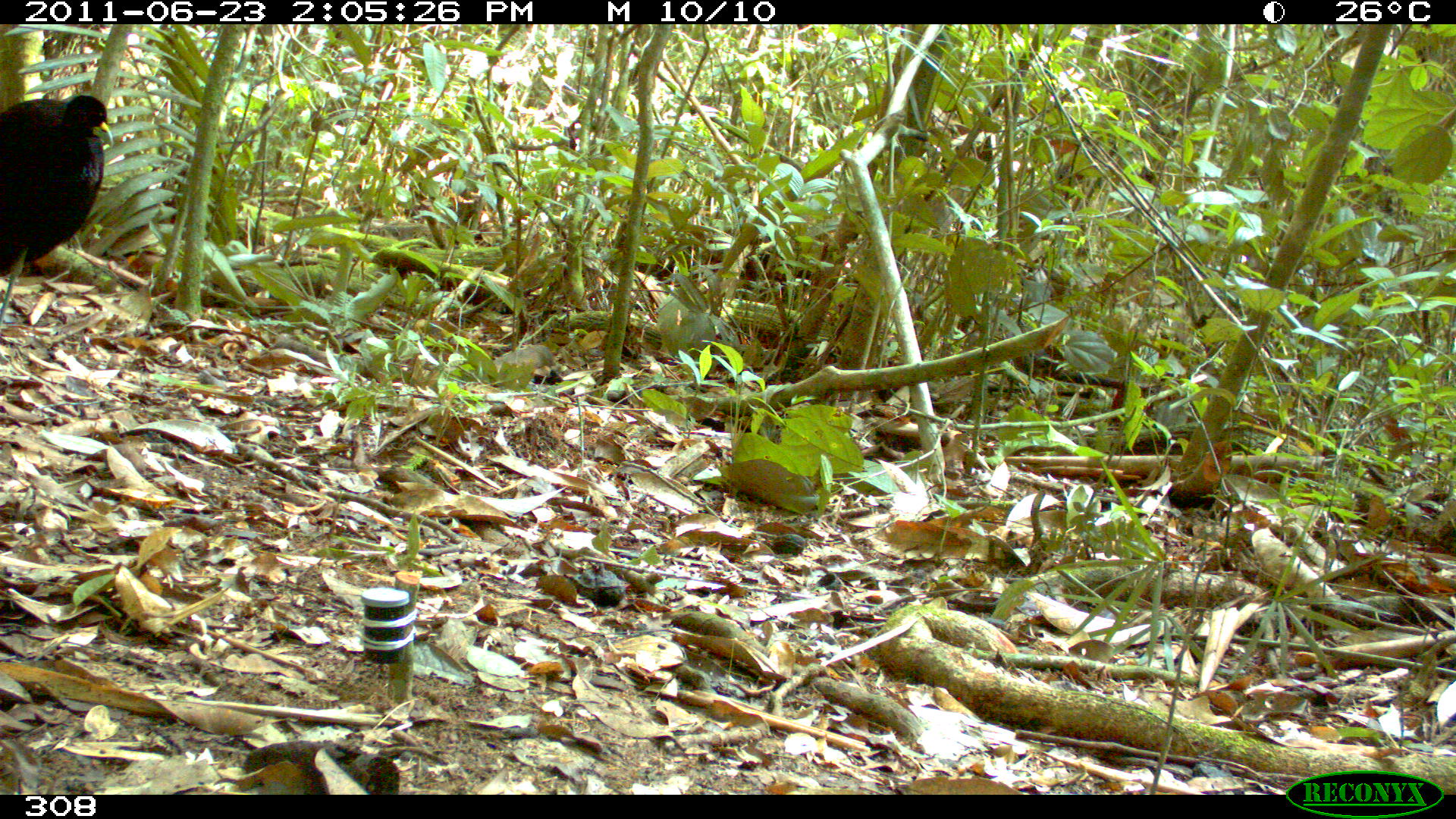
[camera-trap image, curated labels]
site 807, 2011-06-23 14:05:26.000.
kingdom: Animalia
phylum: Chordata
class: Aves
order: Gruiformes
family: Psophiidae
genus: Psophia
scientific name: Psophia leucoptera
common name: pale-winged trumpeter